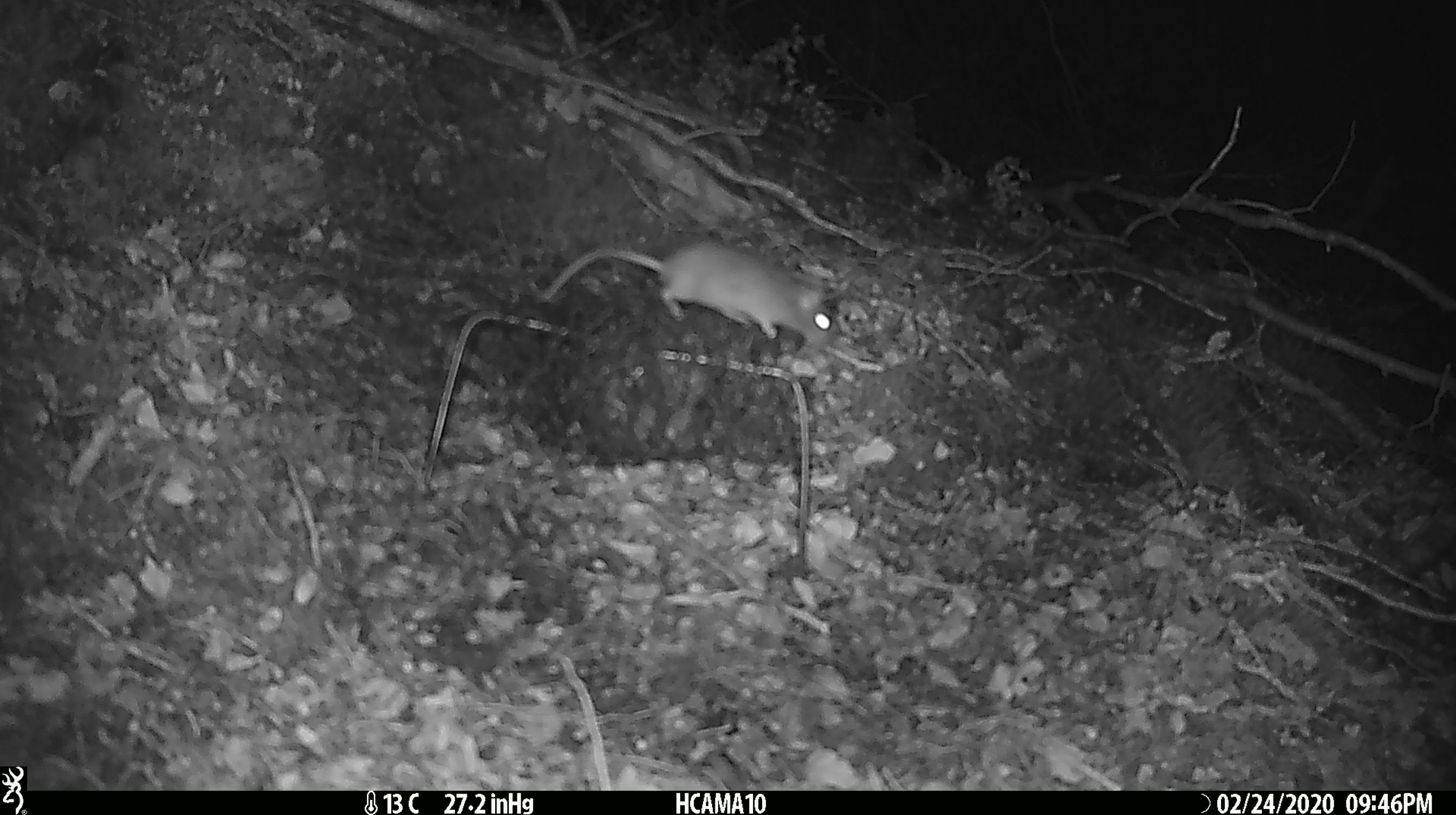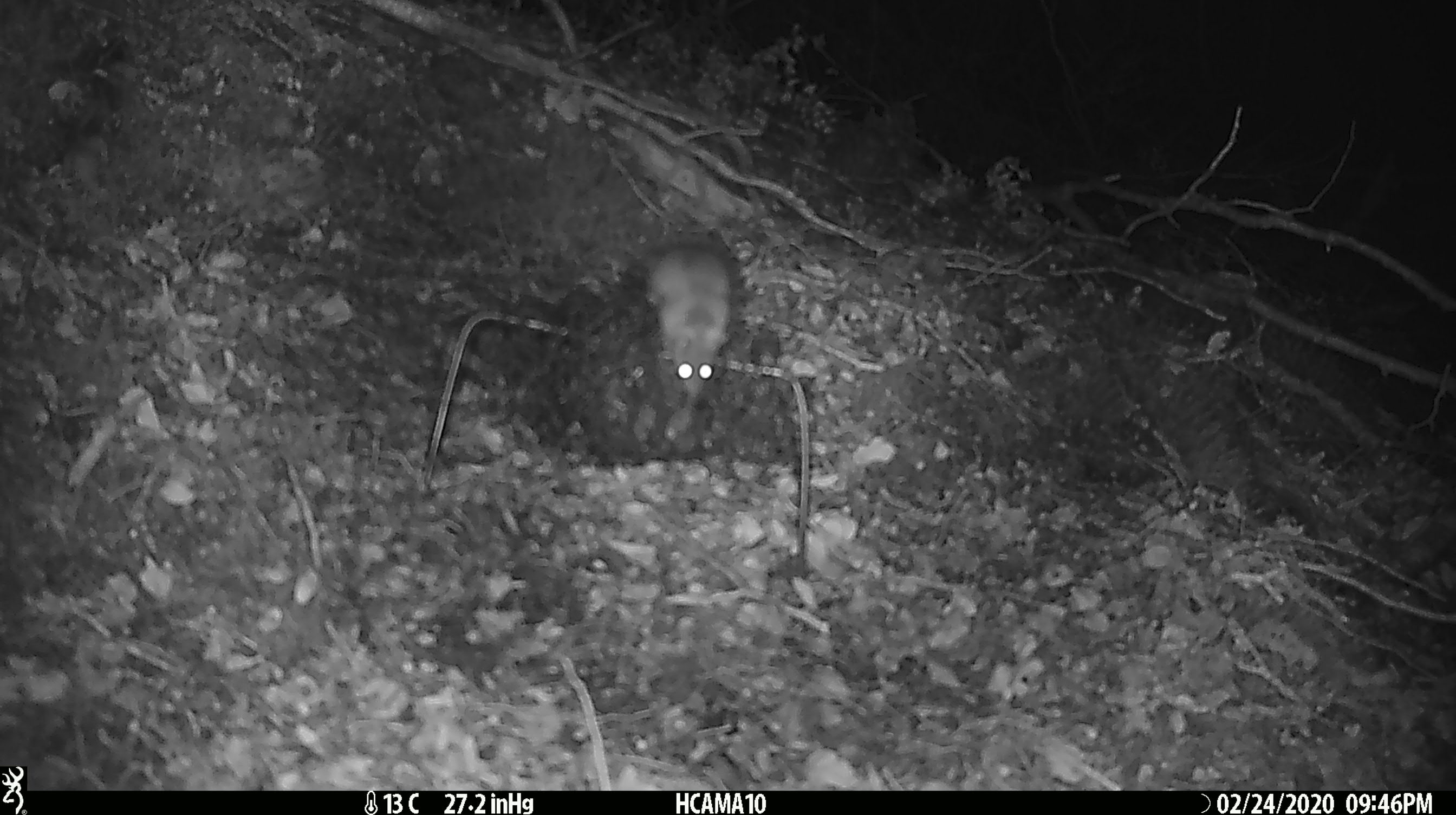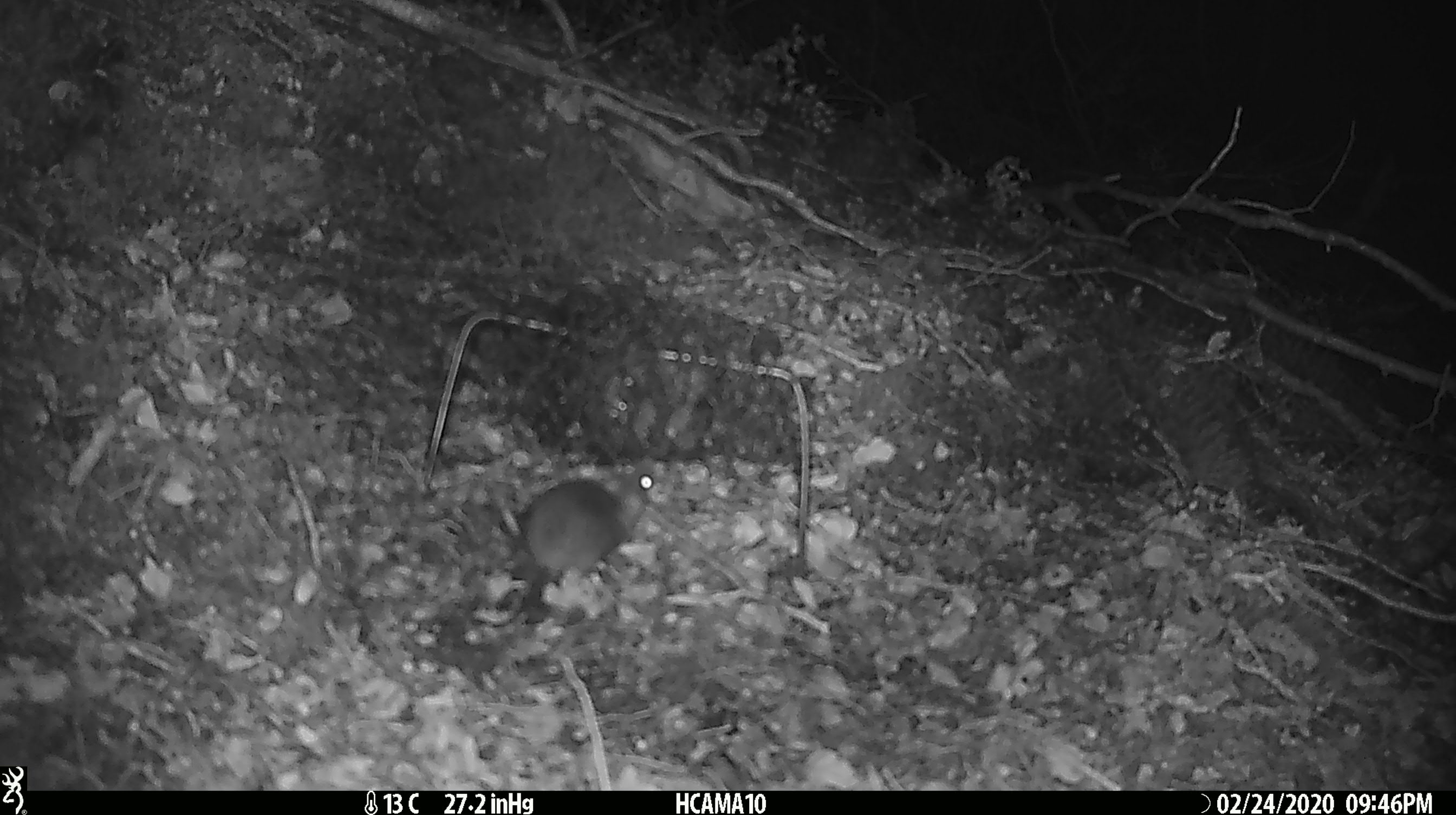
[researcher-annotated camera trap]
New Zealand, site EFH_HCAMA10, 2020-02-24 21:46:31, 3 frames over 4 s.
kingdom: Animalia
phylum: Chordata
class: Mammalia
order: Rodentia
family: Muridae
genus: Mus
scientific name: Mus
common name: mouse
Mouse (Mus).